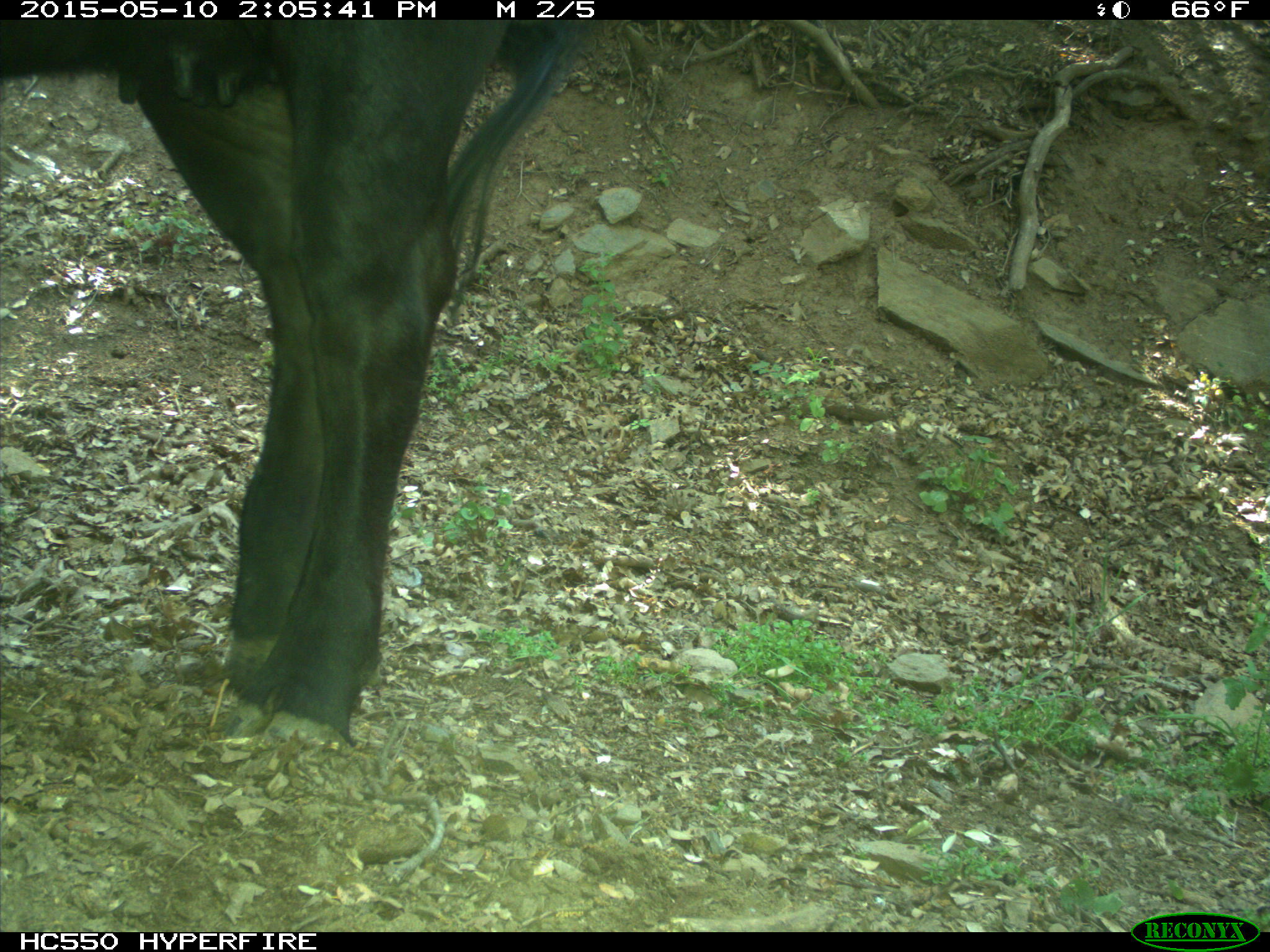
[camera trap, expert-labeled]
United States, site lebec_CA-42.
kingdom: Animalia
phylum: Chordata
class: Mammalia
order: Artiodactyla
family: Bovidae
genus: Bos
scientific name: Bos taurus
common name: domestic cow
Bos taurus (domestic cow).